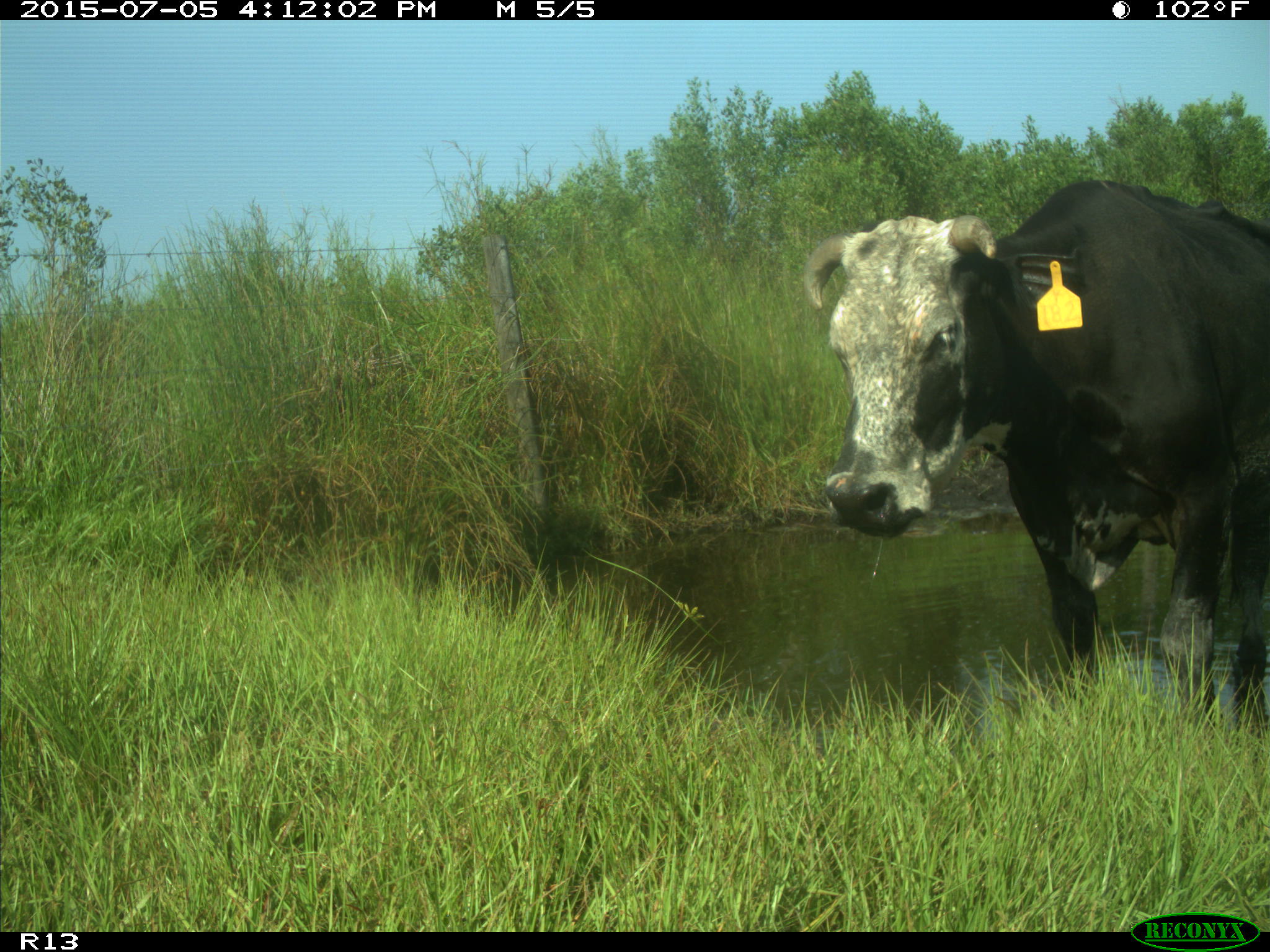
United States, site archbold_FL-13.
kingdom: Animalia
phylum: Chordata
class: Mammalia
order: Artiodactyla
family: Bovidae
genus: Bos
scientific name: Bos taurus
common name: domestic cow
Bos taurus (domestic cow).